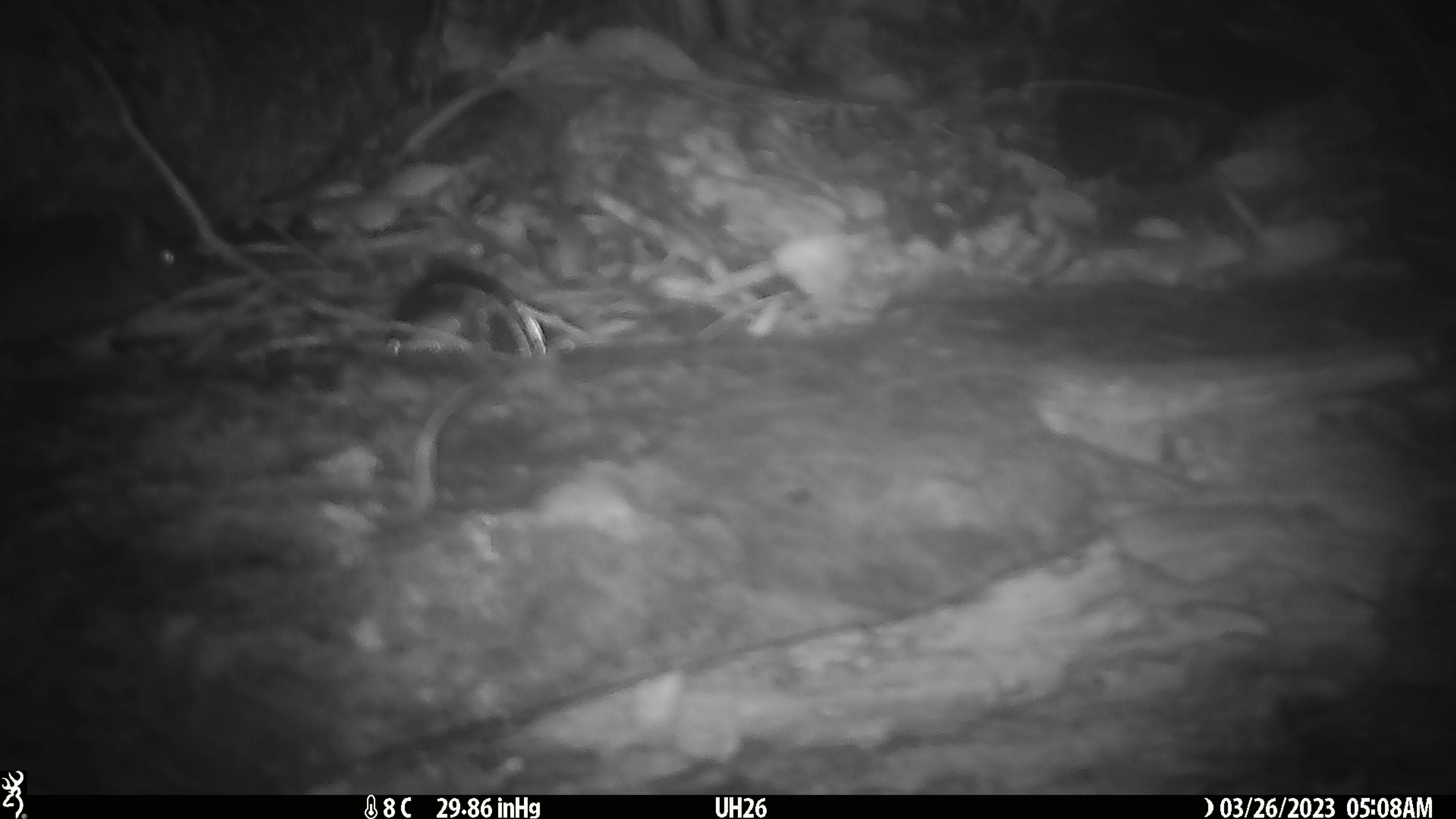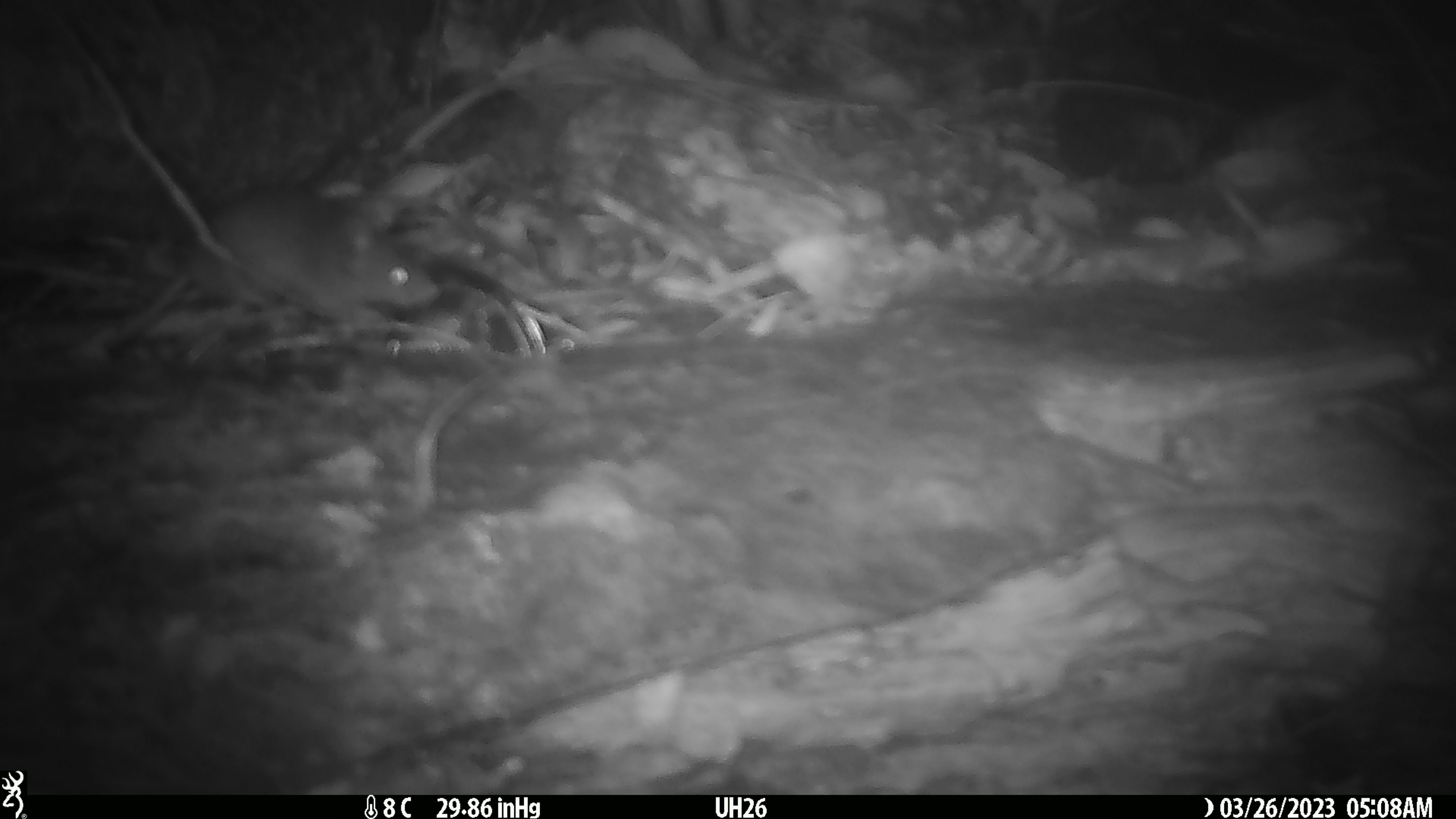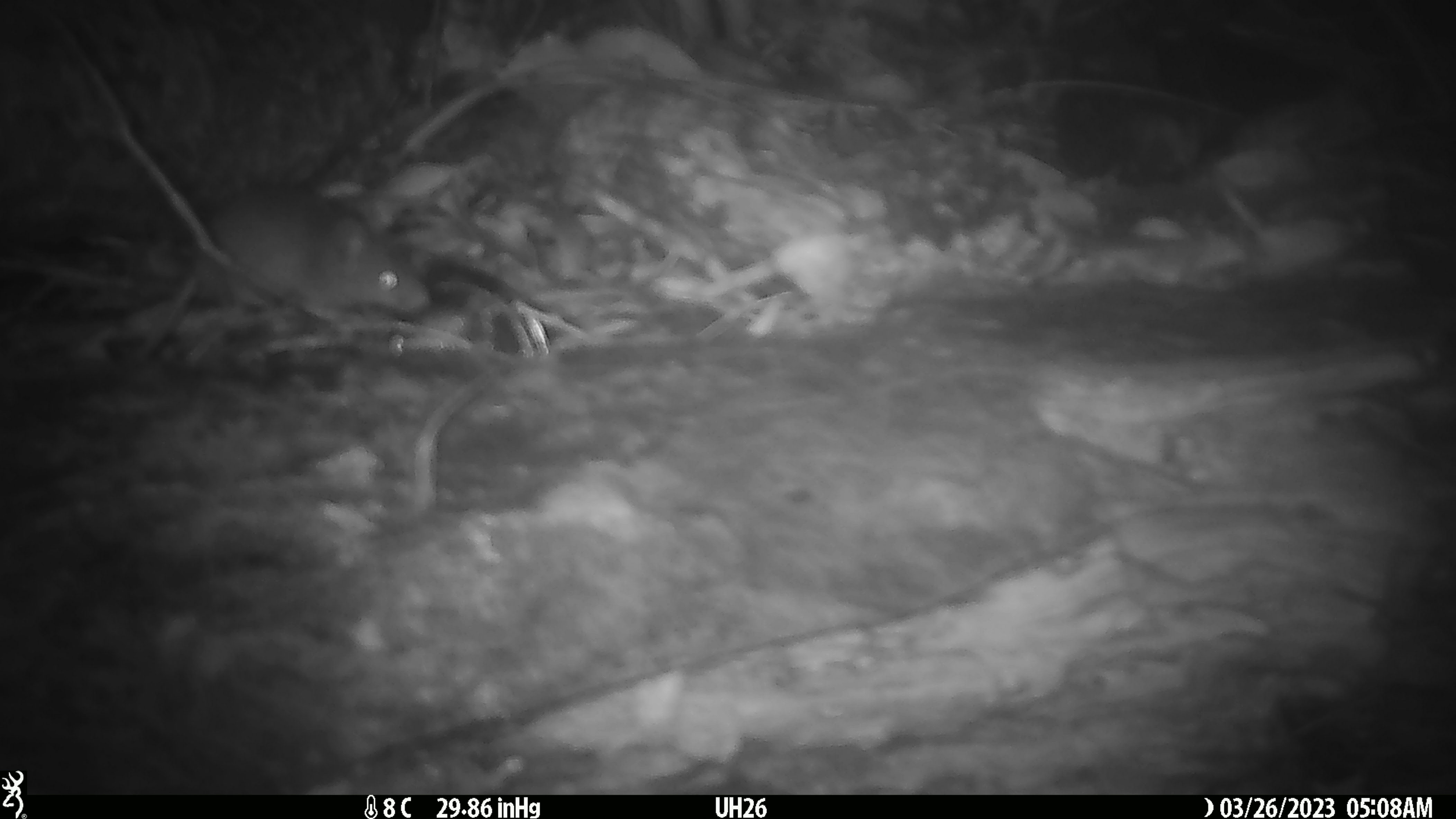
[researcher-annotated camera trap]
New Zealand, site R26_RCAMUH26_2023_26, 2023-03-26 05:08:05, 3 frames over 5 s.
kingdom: Animalia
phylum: Chordata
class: Mammalia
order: Rodentia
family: Muridae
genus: Mus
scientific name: Mus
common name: mouse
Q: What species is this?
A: Mouse (Mus).